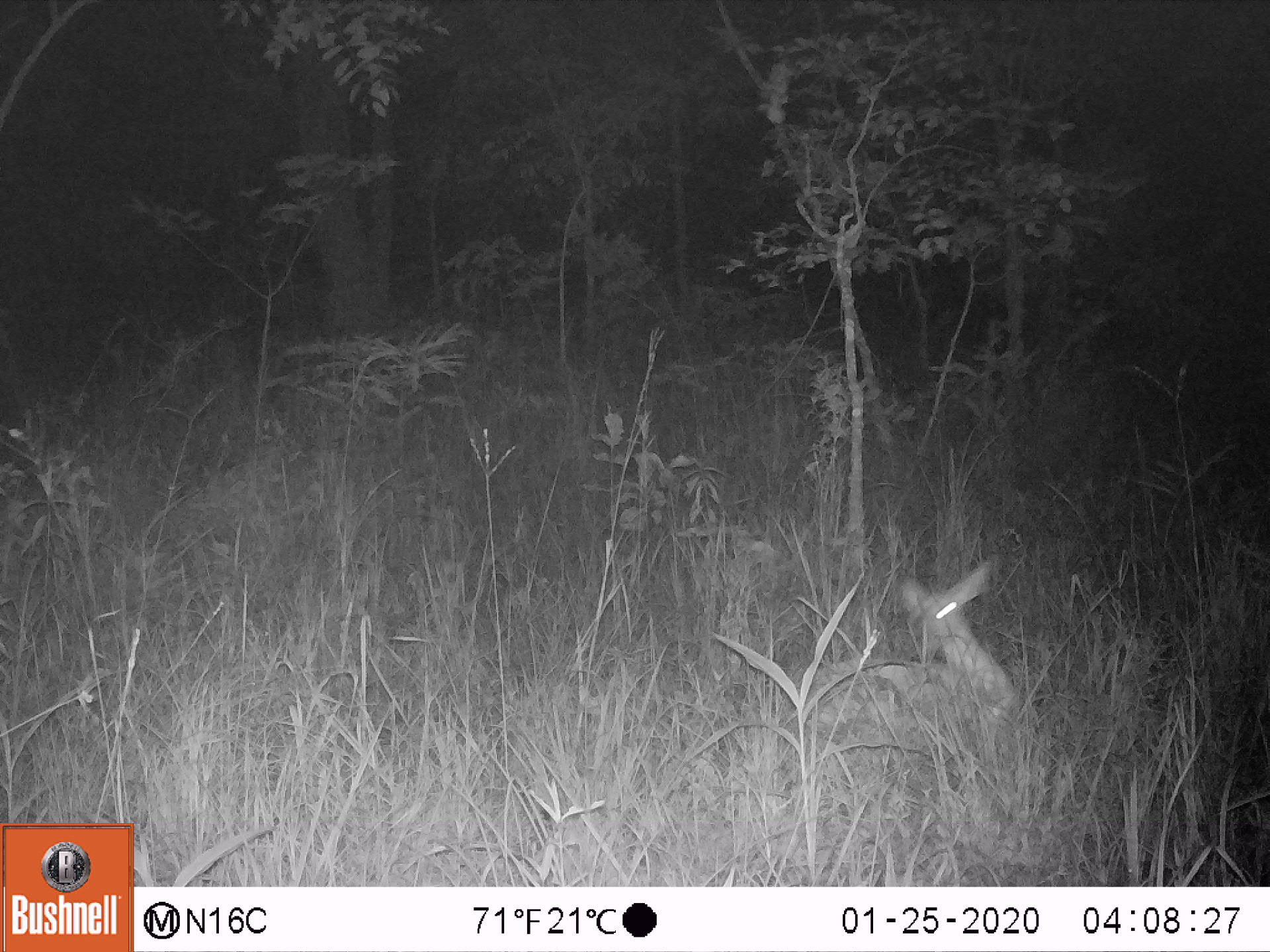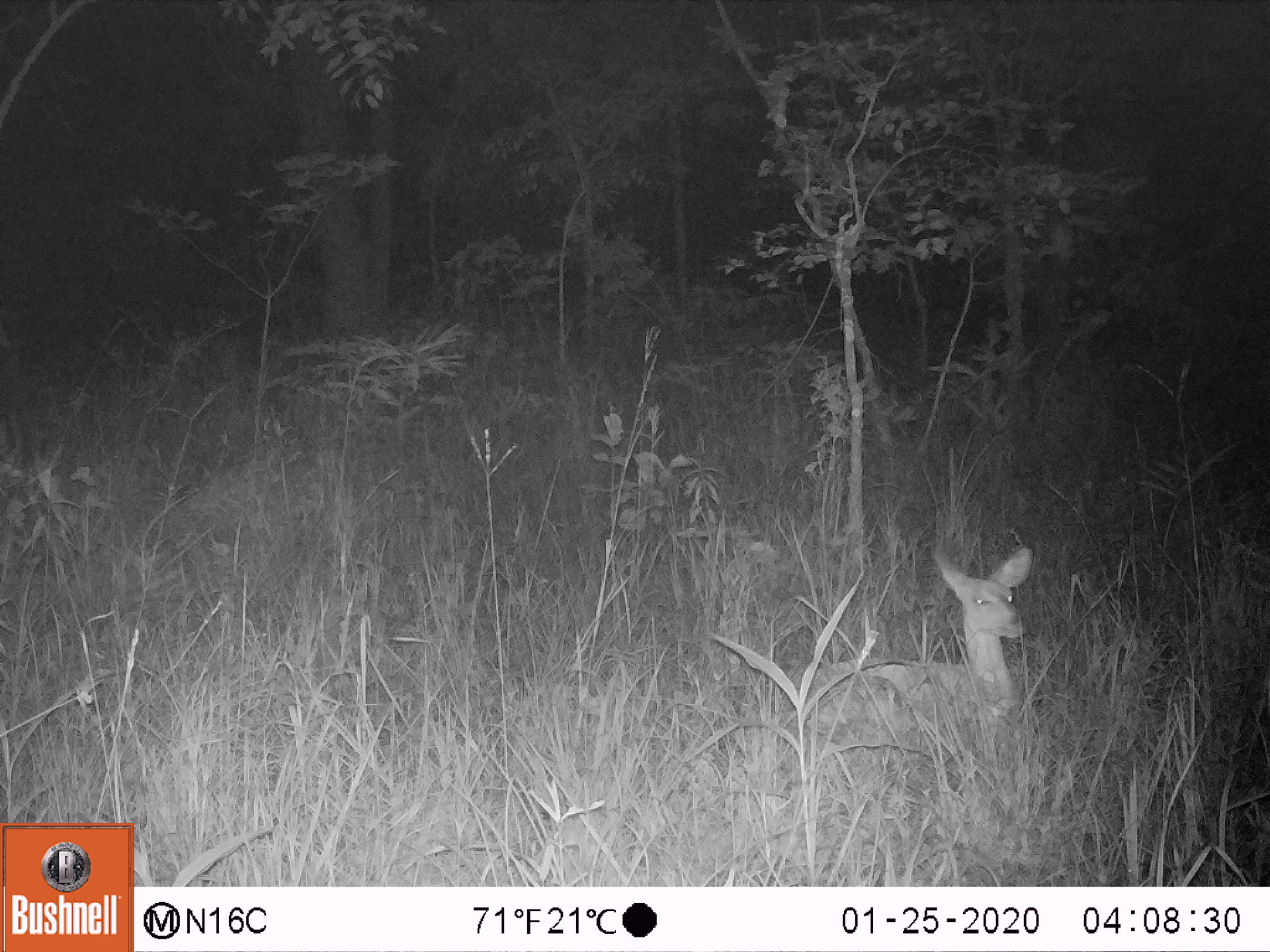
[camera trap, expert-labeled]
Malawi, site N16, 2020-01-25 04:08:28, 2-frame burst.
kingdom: Animalia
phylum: Chordata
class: Mammalia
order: Artiodactyla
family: Bovidae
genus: Tragelaphus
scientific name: Tragelaphus sylvaticus sylvaticus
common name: cape bushbuck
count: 1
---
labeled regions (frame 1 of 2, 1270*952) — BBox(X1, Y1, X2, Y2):
cape bushbuck: BBox(773, 552, 1040, 734)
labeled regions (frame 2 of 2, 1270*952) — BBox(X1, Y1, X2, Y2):
cape bushbuck: BBox(770, 533, 1035, 738)